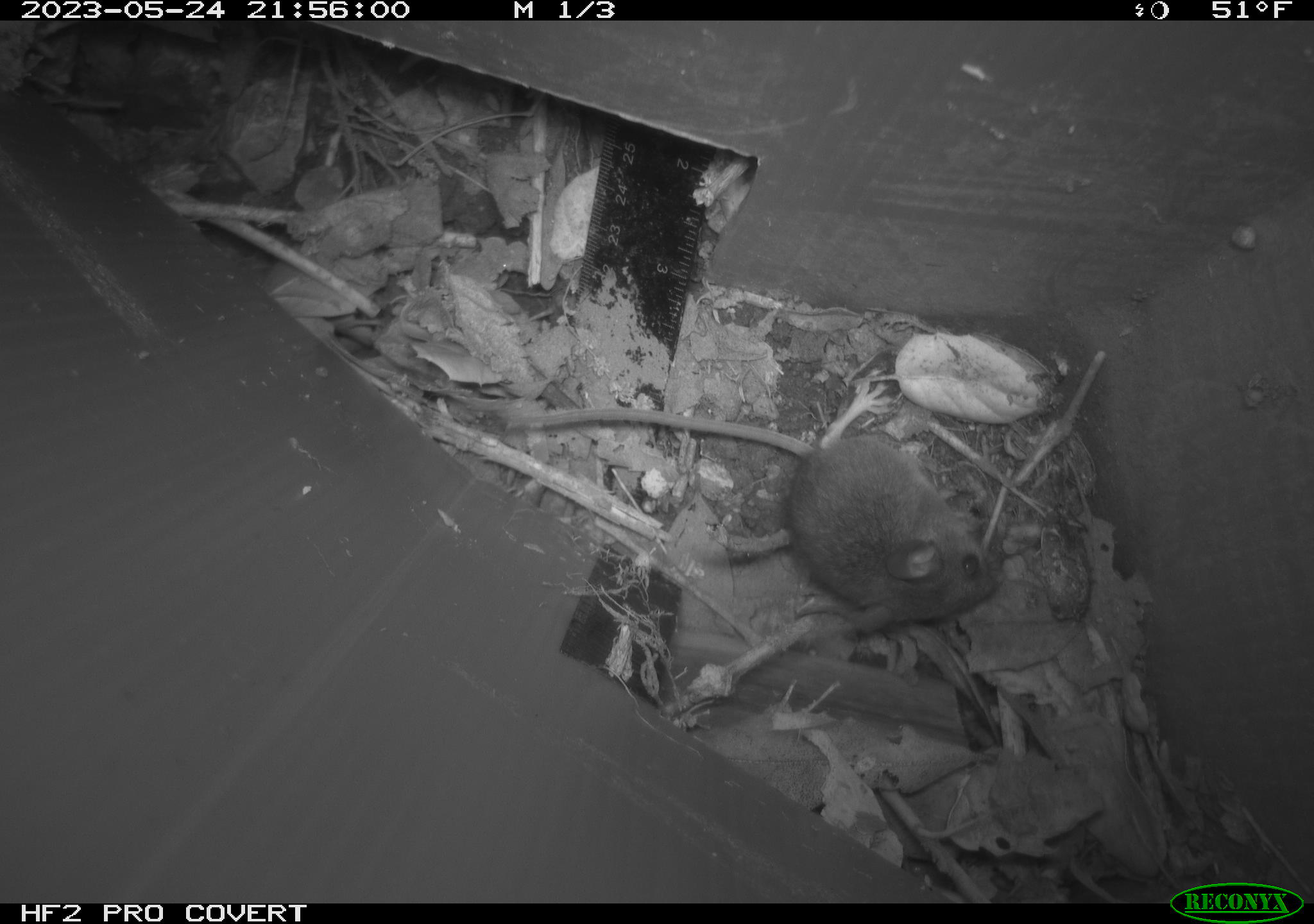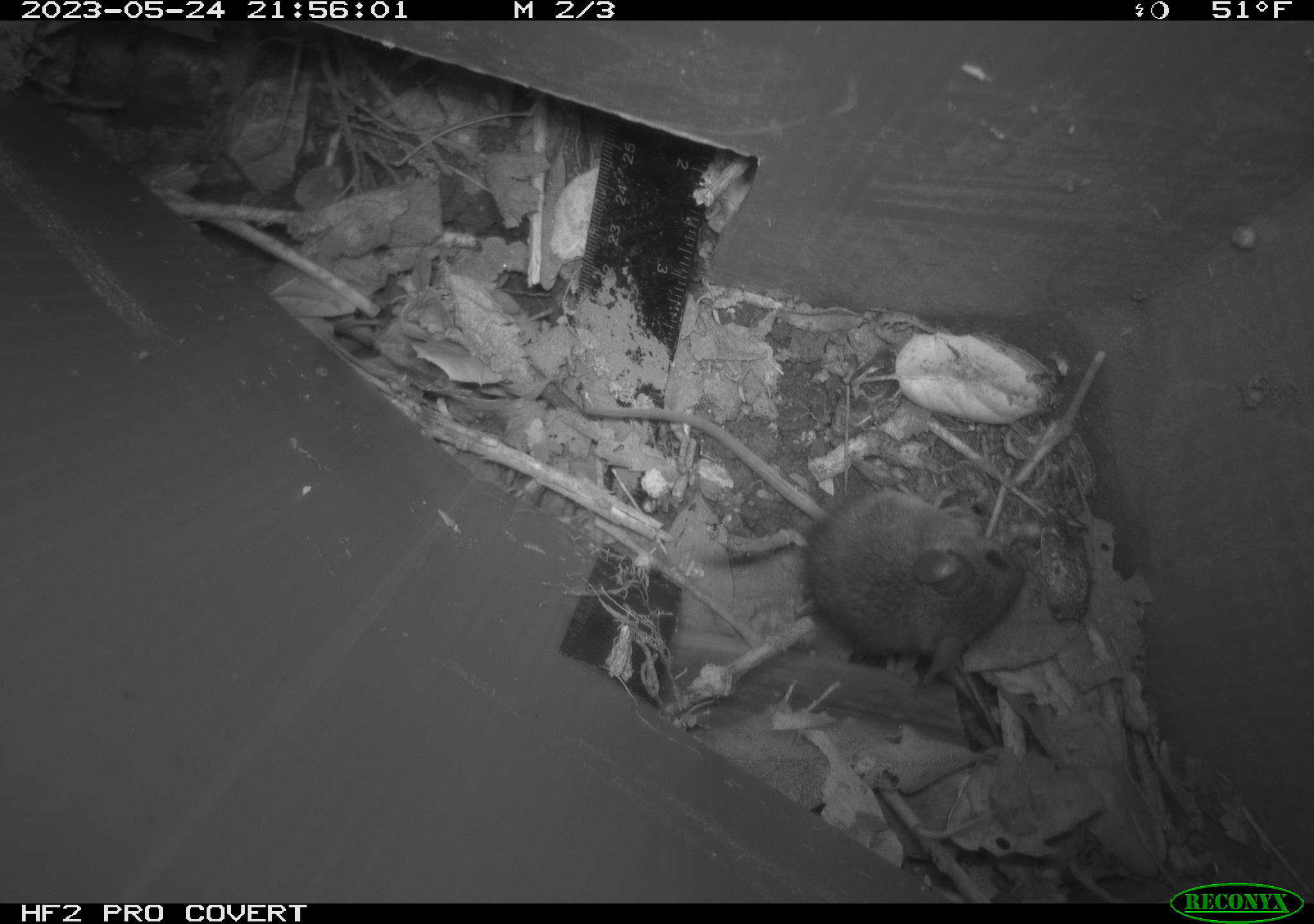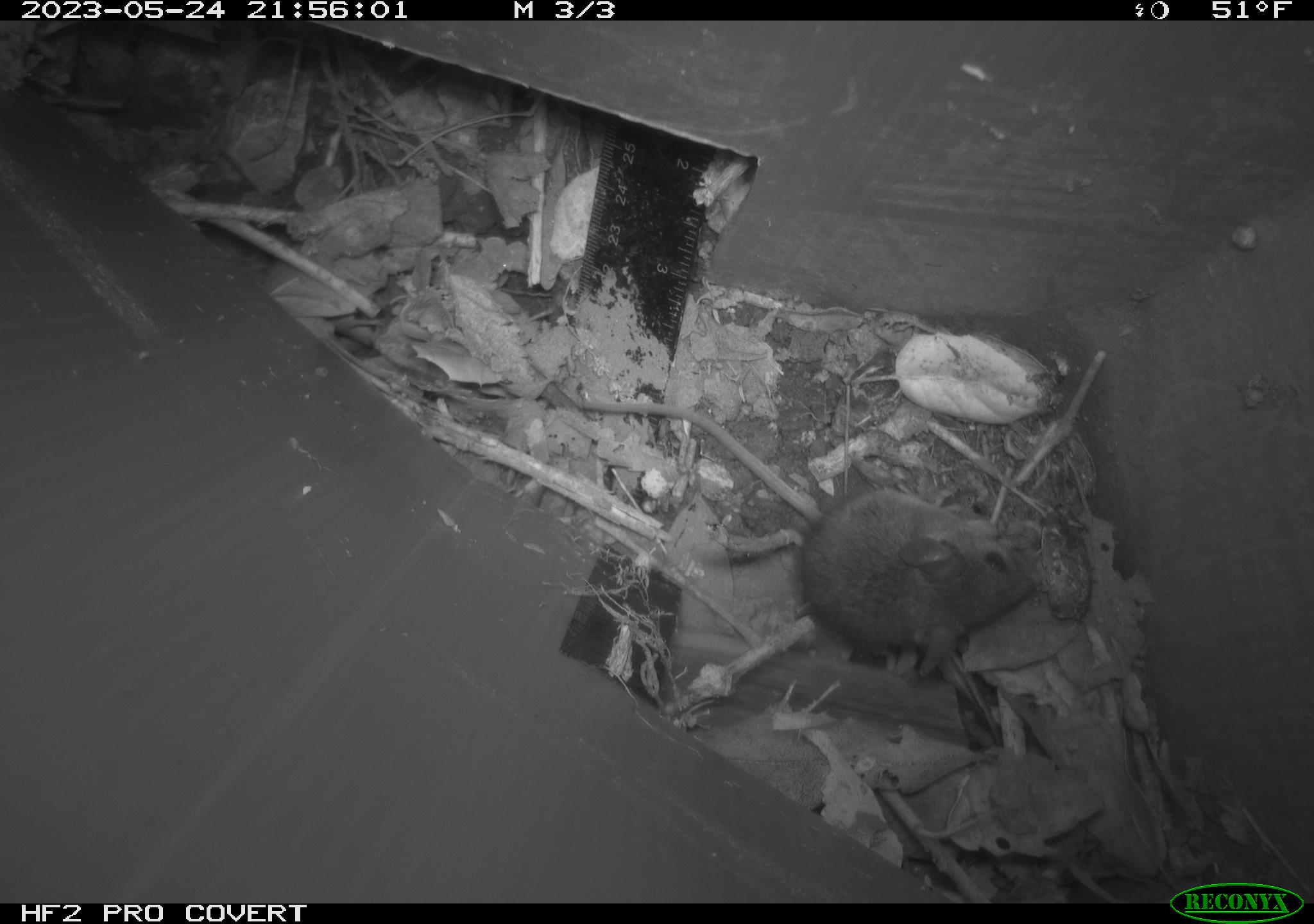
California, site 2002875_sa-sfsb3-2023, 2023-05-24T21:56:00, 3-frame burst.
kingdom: Animalia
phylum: Chordata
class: Mammalia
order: Rodentia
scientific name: Rodentia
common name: mouse species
Mouse species (Rodentia).